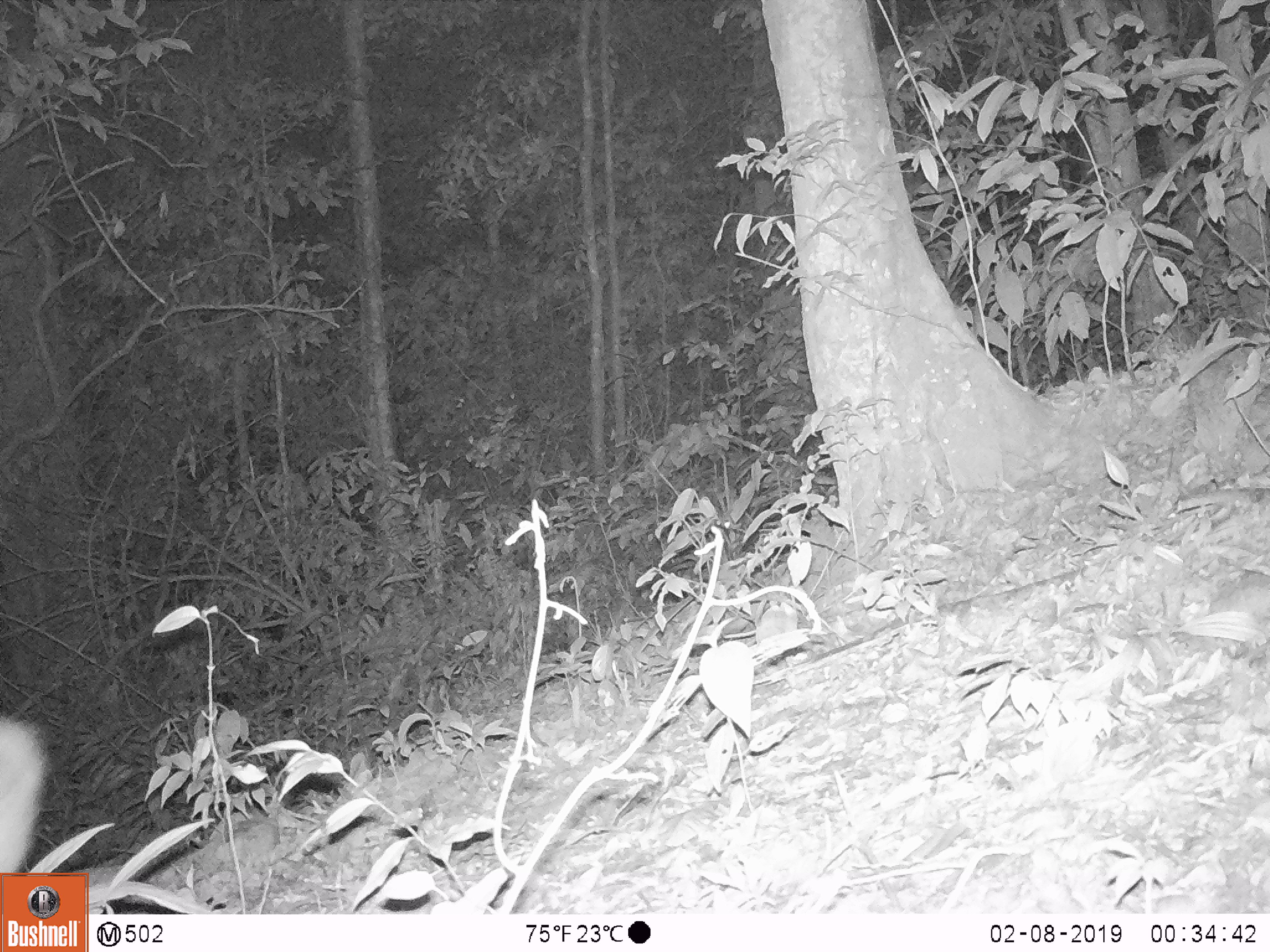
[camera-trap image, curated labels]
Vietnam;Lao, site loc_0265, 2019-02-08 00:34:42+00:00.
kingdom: Animalia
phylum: Chordata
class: Mammalia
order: Artiodactyla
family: Cervidae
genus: Muntiacus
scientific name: Muntiacus vuquangensis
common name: large-antlered muntjac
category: large antlered muntjac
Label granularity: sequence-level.